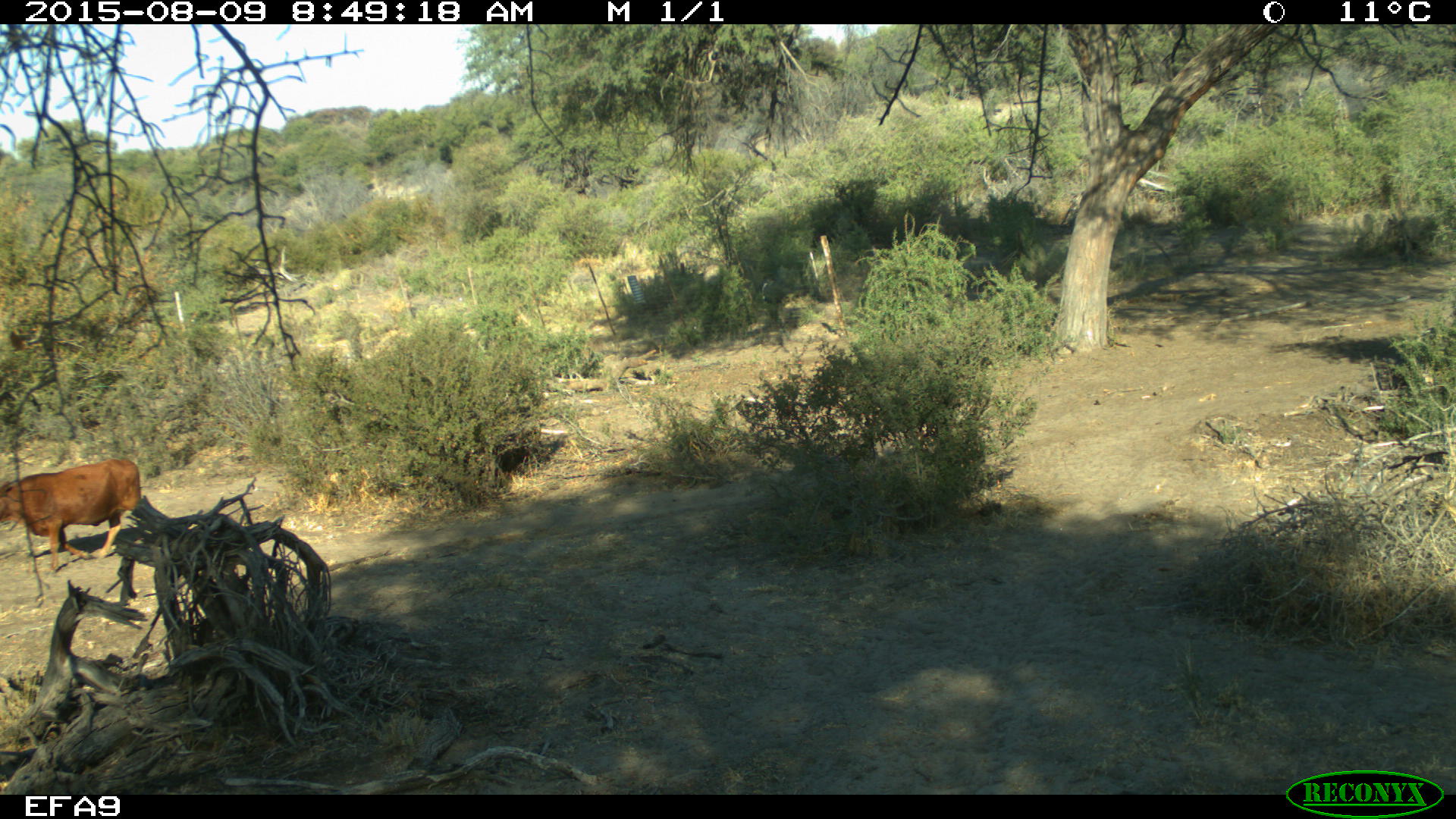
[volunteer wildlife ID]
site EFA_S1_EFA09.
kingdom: Animalia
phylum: Chordata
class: Mammalia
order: Artiodactyla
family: Bovidae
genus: Bos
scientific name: Bos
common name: cattle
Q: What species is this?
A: Cattle (Bos).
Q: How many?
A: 1.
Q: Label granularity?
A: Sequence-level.